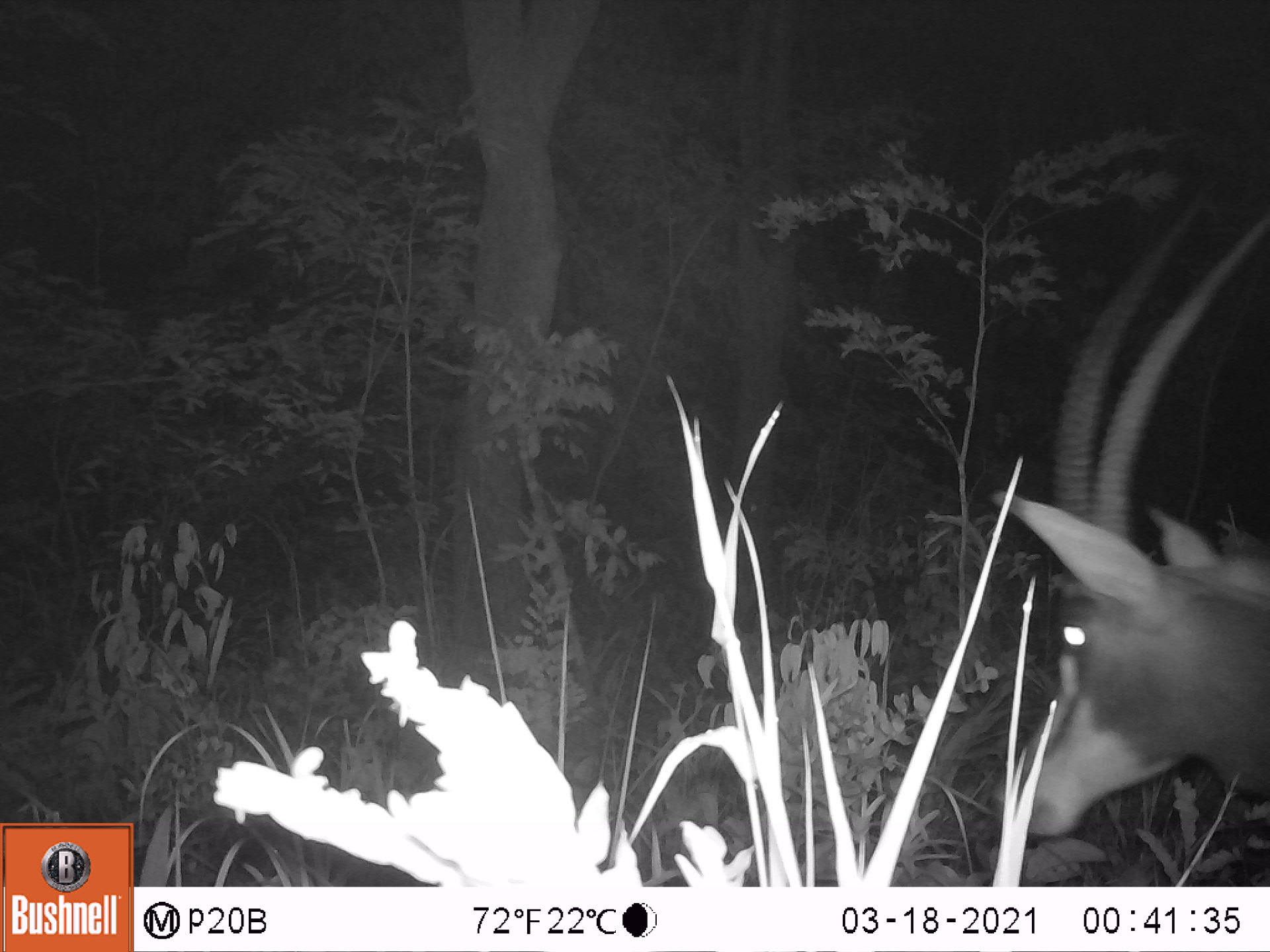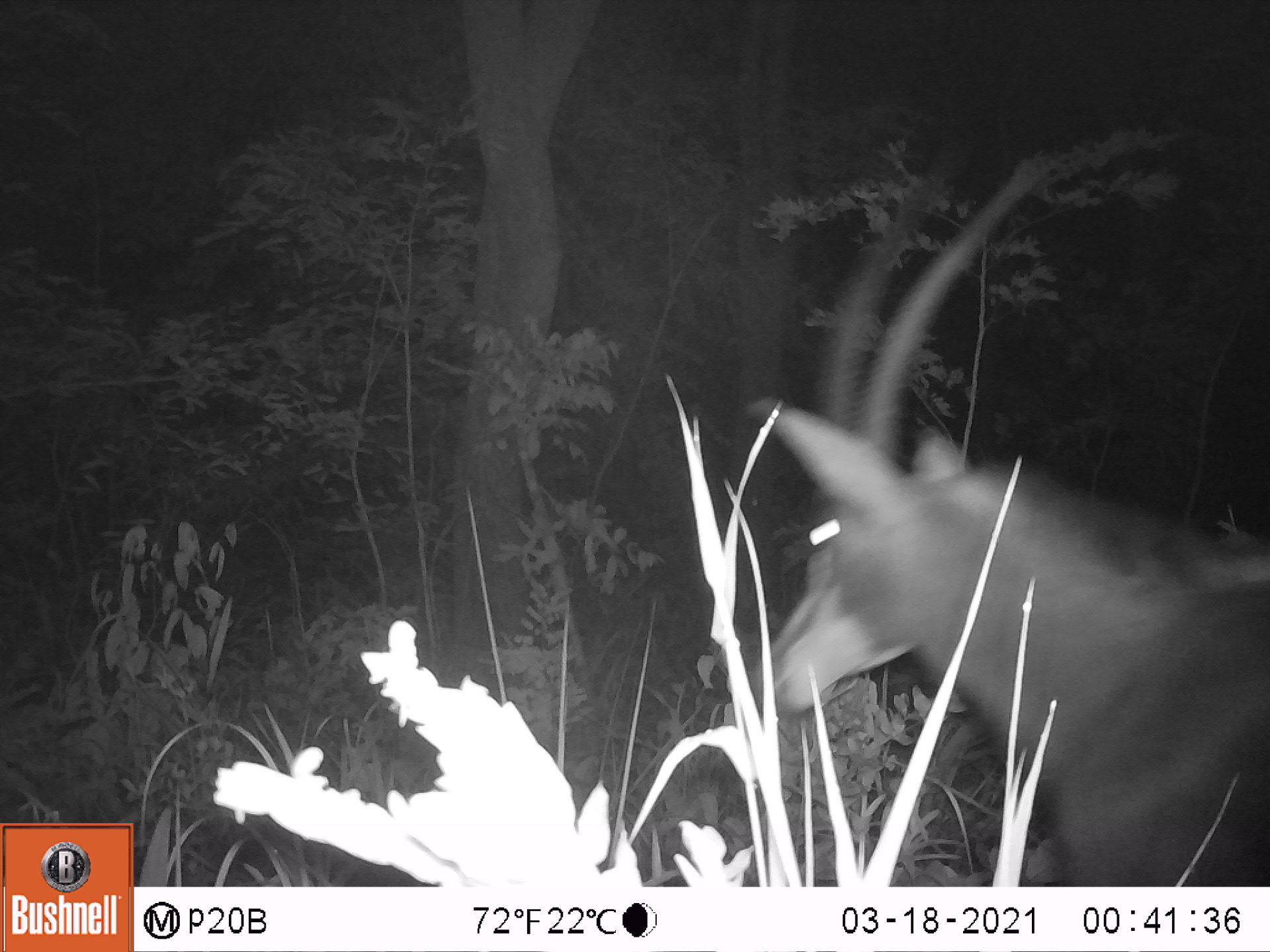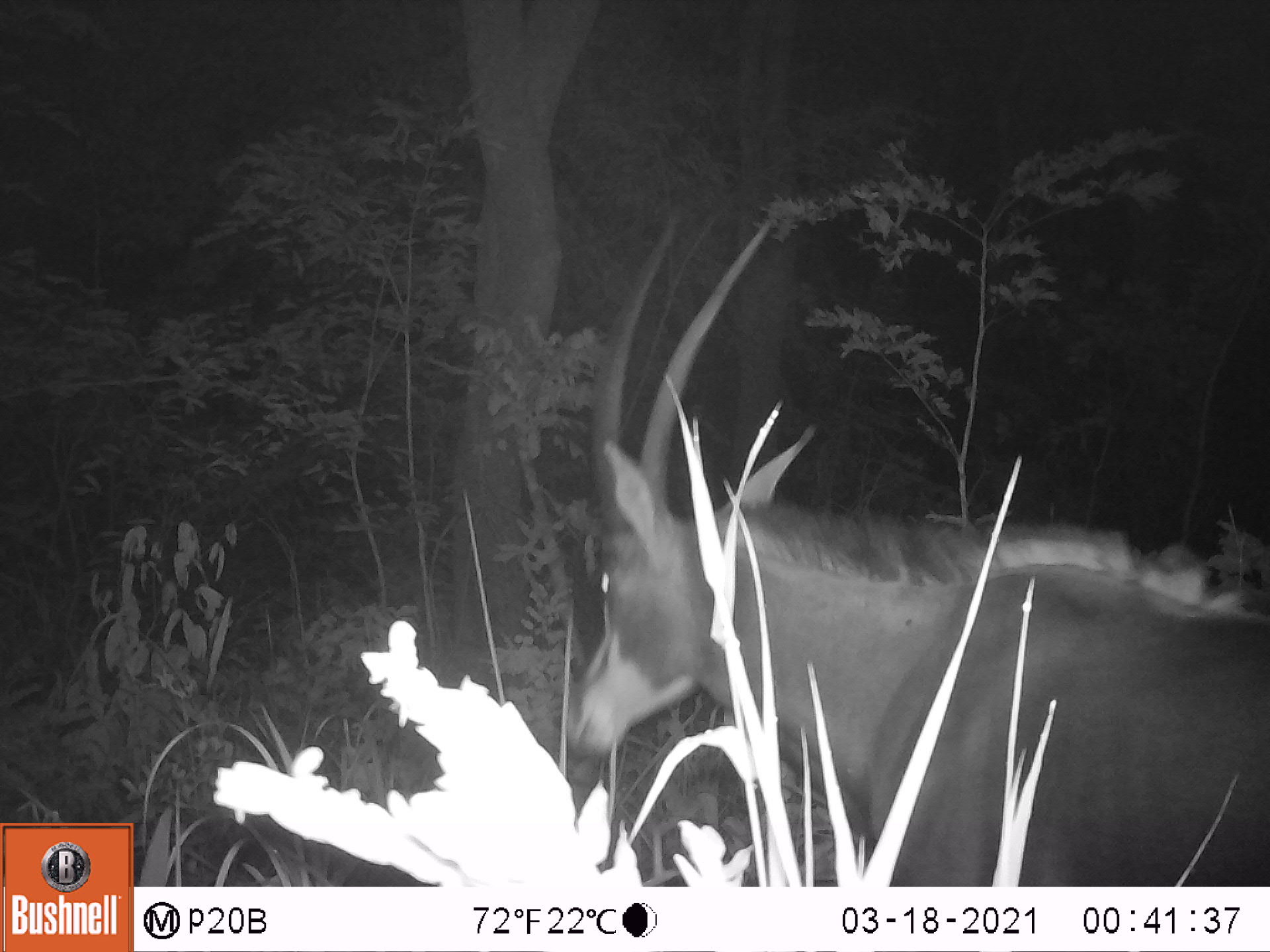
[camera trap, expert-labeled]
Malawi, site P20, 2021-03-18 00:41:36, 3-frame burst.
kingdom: Animalia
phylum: Chordata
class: Mammalia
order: Artiodactyla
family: Bovidae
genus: Hippotragus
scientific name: Hippotragus niger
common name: sable antelope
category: sable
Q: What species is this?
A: Sable (sable antelope) (Hippotragus niger).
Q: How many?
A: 1.